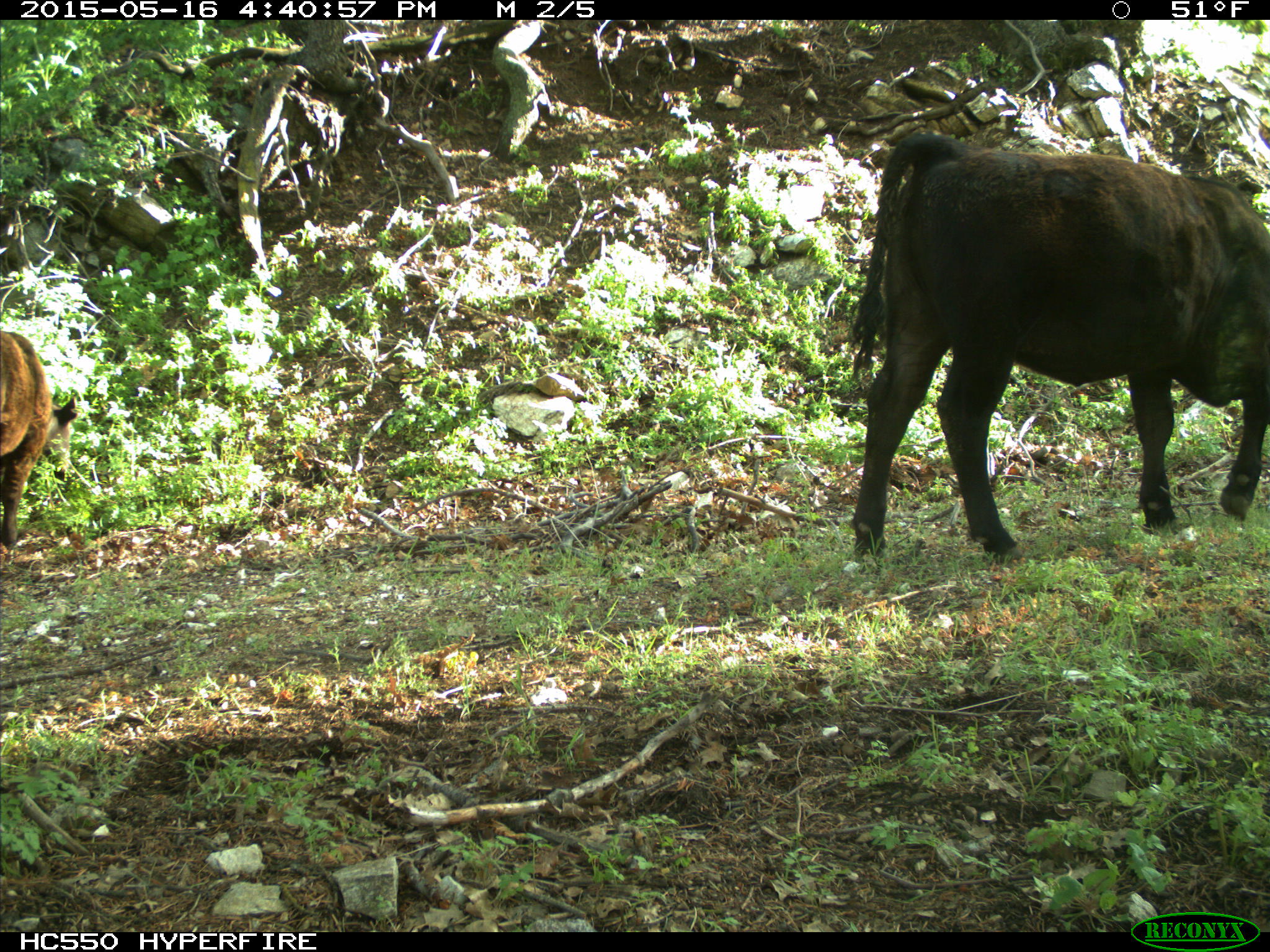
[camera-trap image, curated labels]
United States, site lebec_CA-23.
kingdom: Animalia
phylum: Chordata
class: Mammalia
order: Artiodactyla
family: Bovidae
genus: Bos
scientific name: Bos taurus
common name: domestic cow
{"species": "Bos taurus (domestic cow)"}